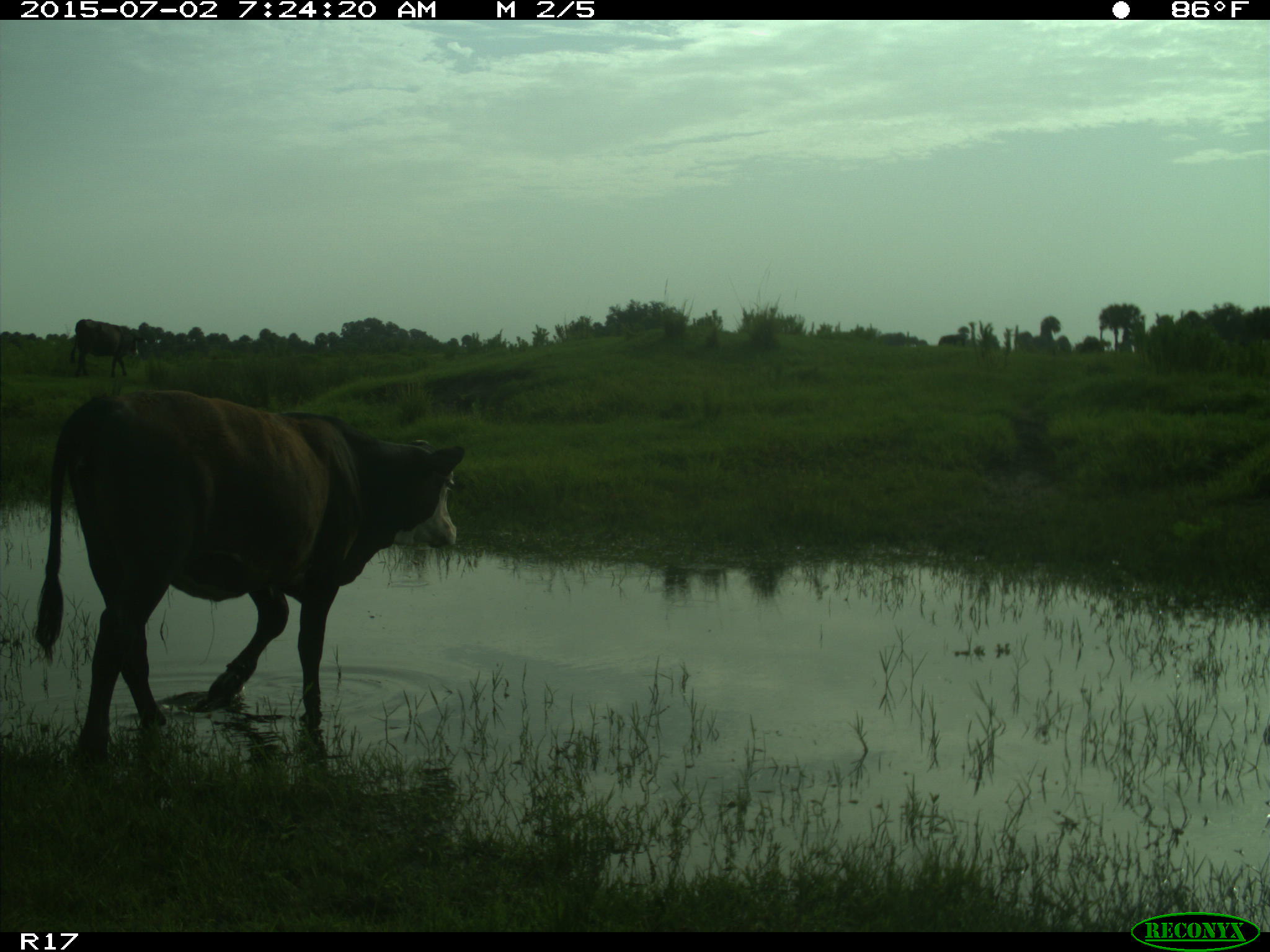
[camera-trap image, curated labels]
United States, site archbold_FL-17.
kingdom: Animalia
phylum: Chordata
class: Mammalia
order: Artiodactyla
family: Bovidae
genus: Bos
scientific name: Bos taurus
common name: domestic cow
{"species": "Bos taurus (domestic cow)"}